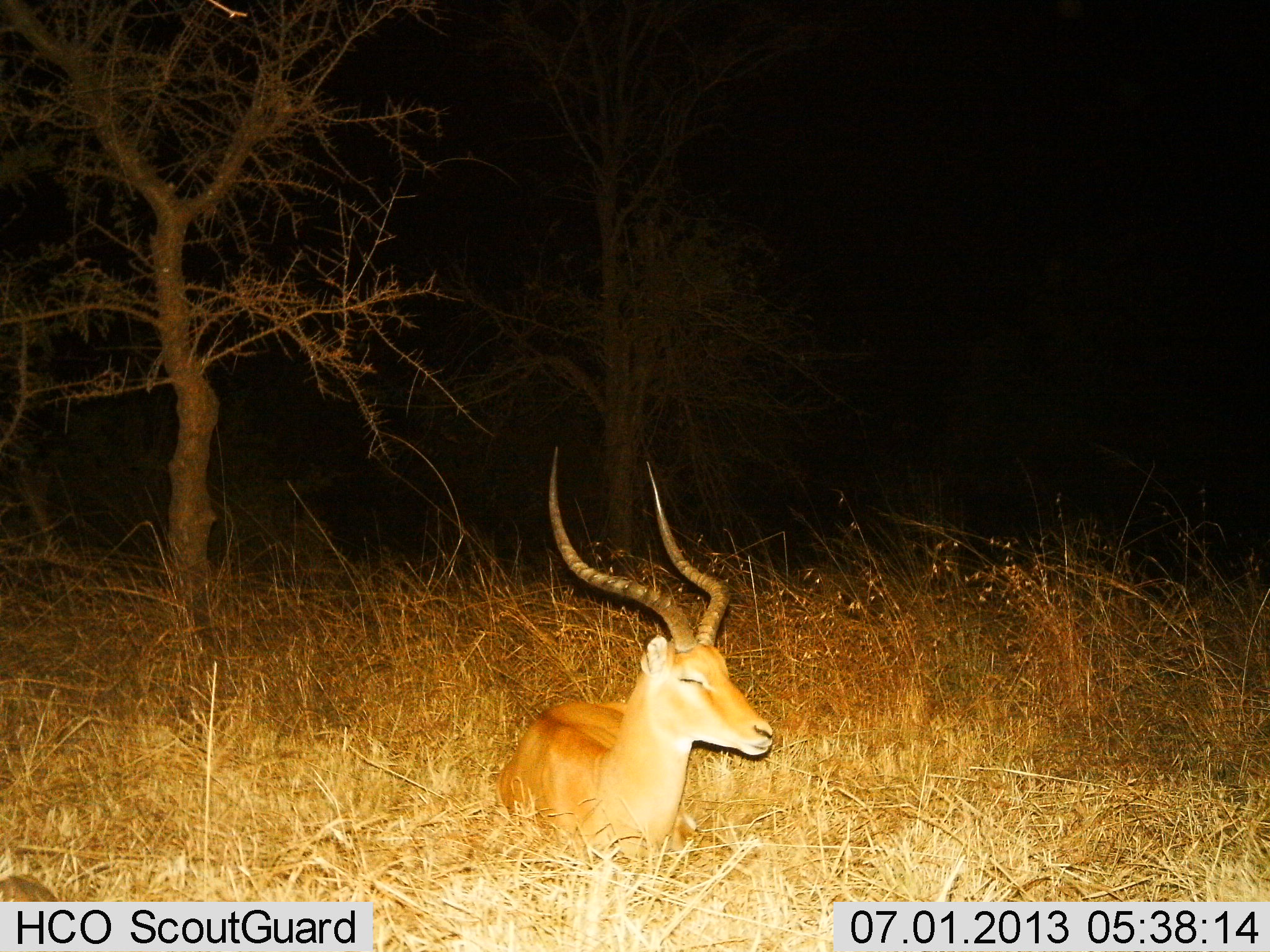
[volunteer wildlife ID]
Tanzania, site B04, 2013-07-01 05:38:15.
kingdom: Animalia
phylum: Chordata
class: Mammalia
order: Artiodactyla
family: Bovidae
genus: Aepyceros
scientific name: Aepyceros melampus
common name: impala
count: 1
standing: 0%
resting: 100%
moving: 0%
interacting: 0%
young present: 0%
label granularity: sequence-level